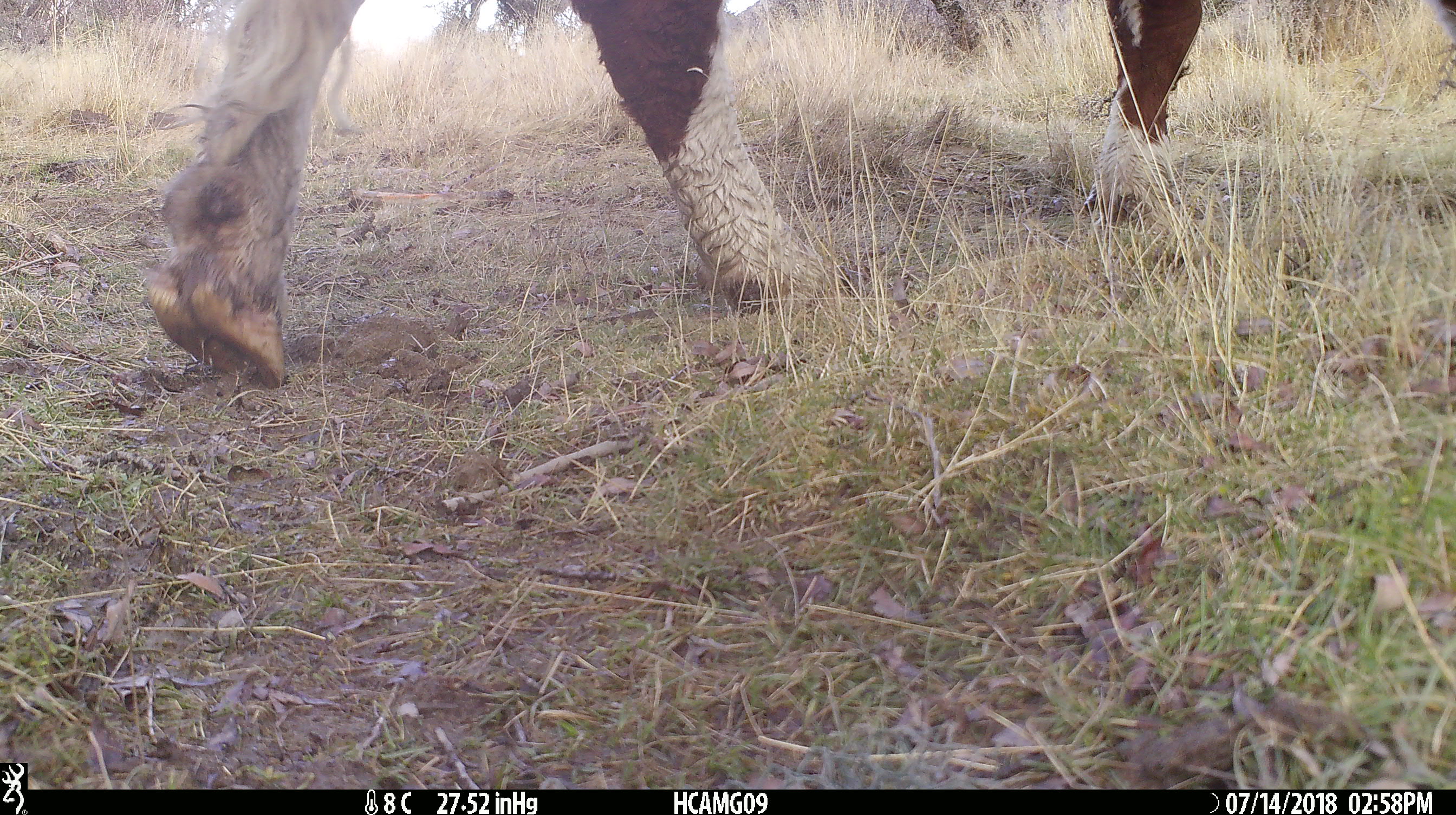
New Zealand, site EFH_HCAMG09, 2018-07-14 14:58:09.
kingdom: Animalia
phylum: Chordata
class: Mammalia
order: Artiodactyla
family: Bovidae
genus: Bos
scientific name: Bos taurus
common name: domestic cow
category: cow